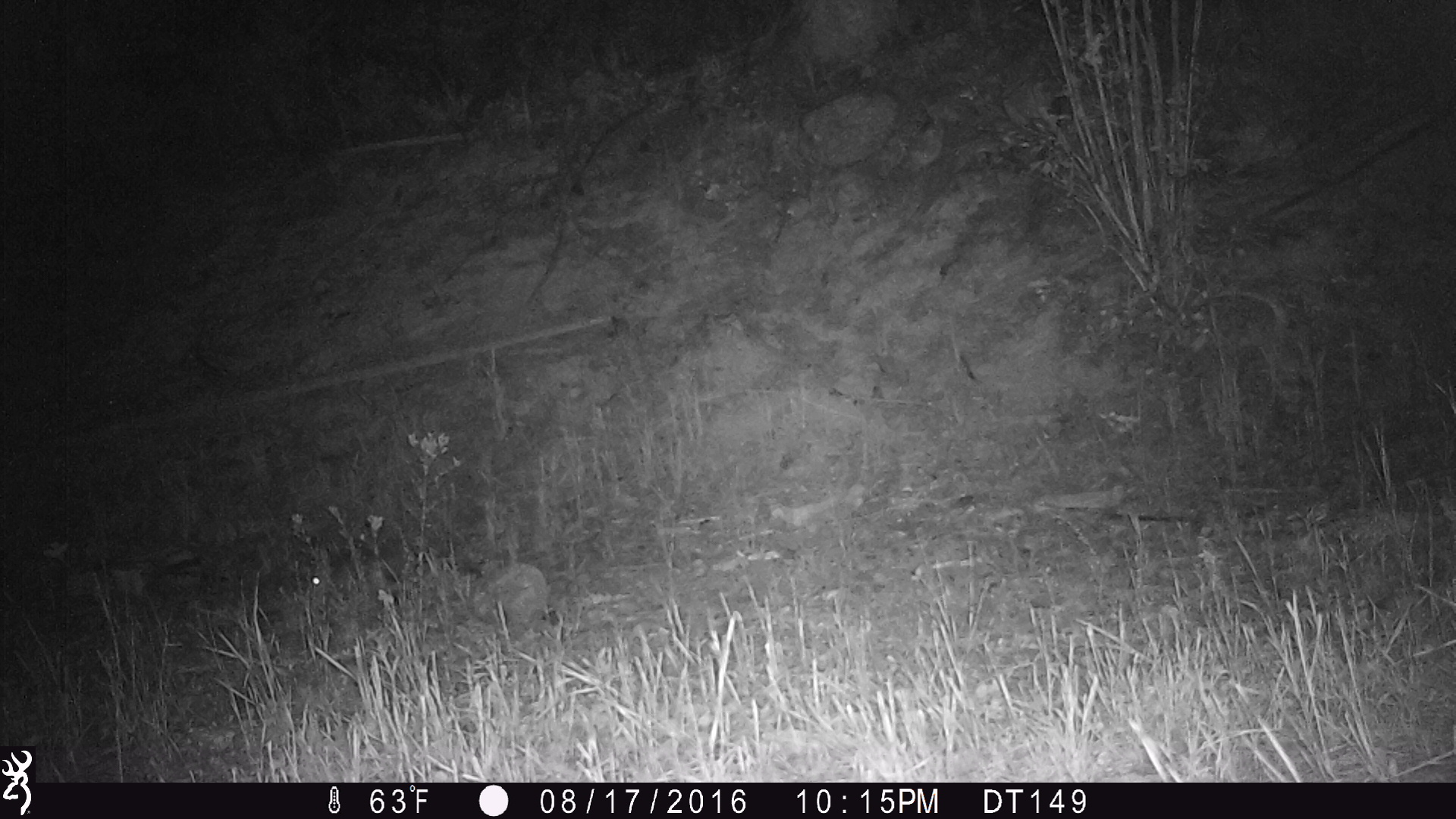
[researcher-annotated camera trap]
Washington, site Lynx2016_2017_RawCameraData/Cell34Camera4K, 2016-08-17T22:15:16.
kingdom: Animalia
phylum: Chordata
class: Mammalia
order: Lagomorpha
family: Leporidae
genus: Lepus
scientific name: Lepus americanus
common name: snowshoe hare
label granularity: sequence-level